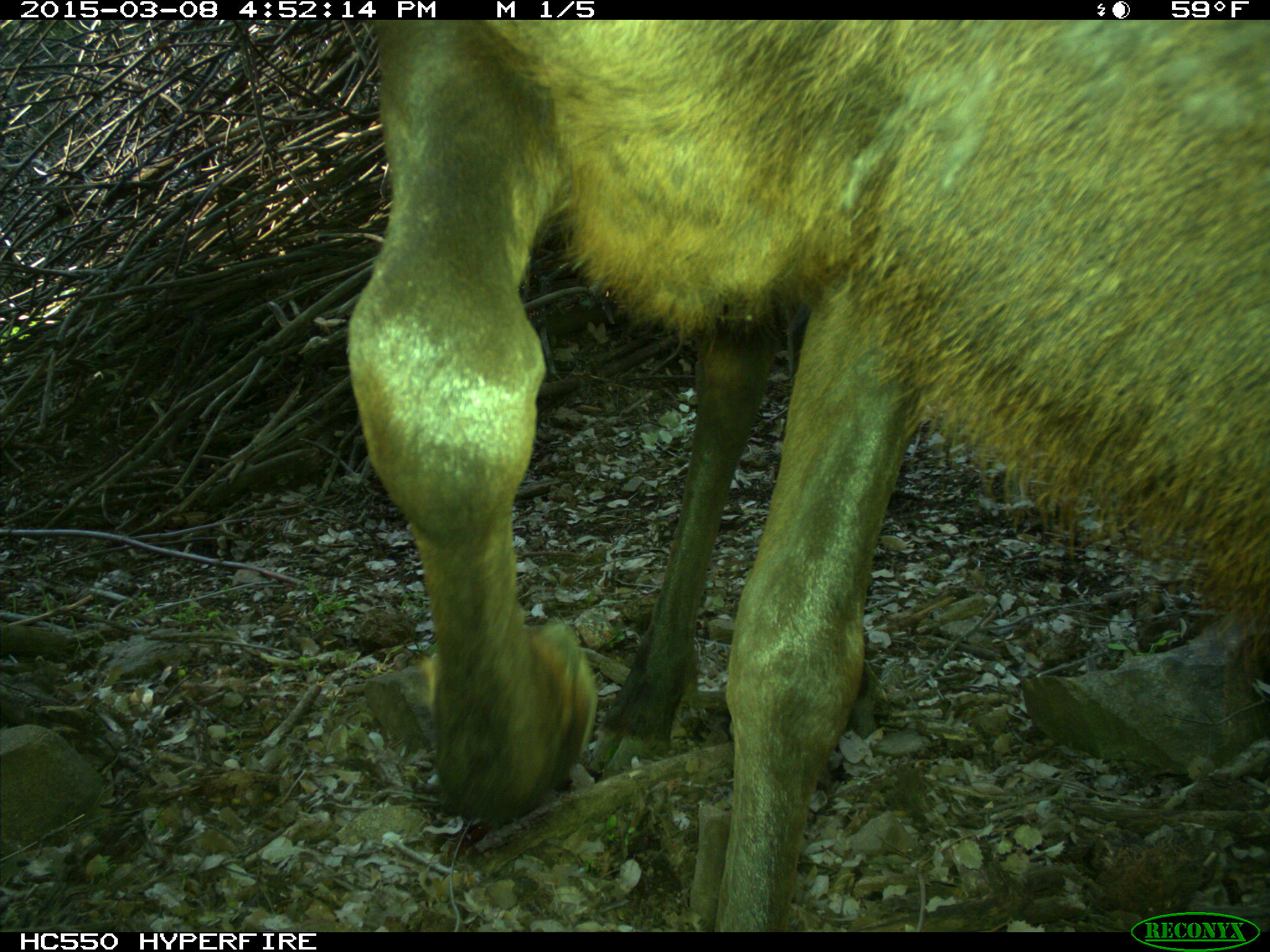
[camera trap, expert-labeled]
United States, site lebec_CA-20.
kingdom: Animalia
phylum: Chordata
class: Mammalia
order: Artiodactyla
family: Cervidae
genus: Cervus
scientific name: Cervus canadensis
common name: elk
Cervus canadensis (elk).